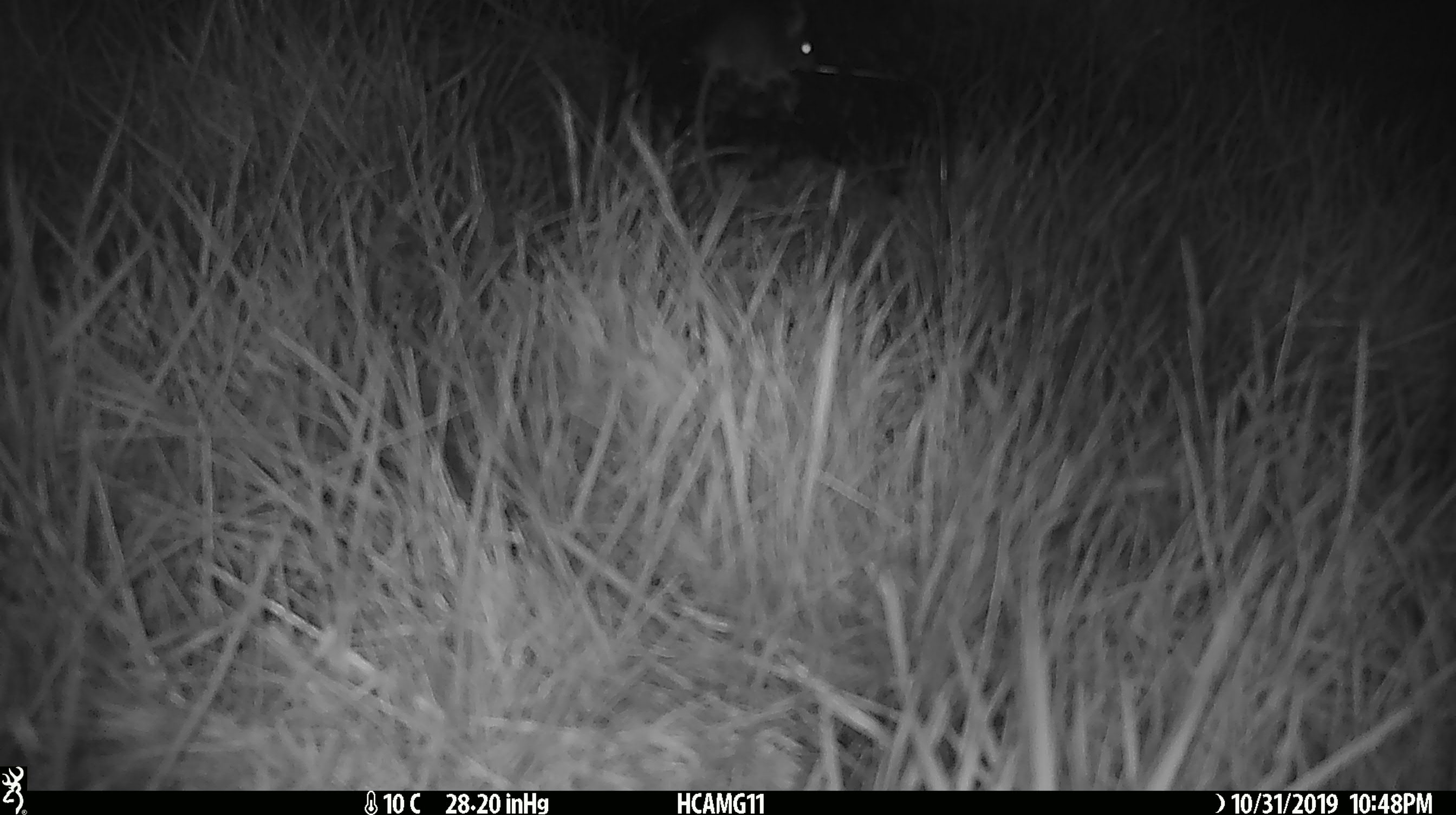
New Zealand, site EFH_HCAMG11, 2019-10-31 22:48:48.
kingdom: Animalia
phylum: Chordata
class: Mammalia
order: Rodentia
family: Muridae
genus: Mus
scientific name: Mus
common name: mouse